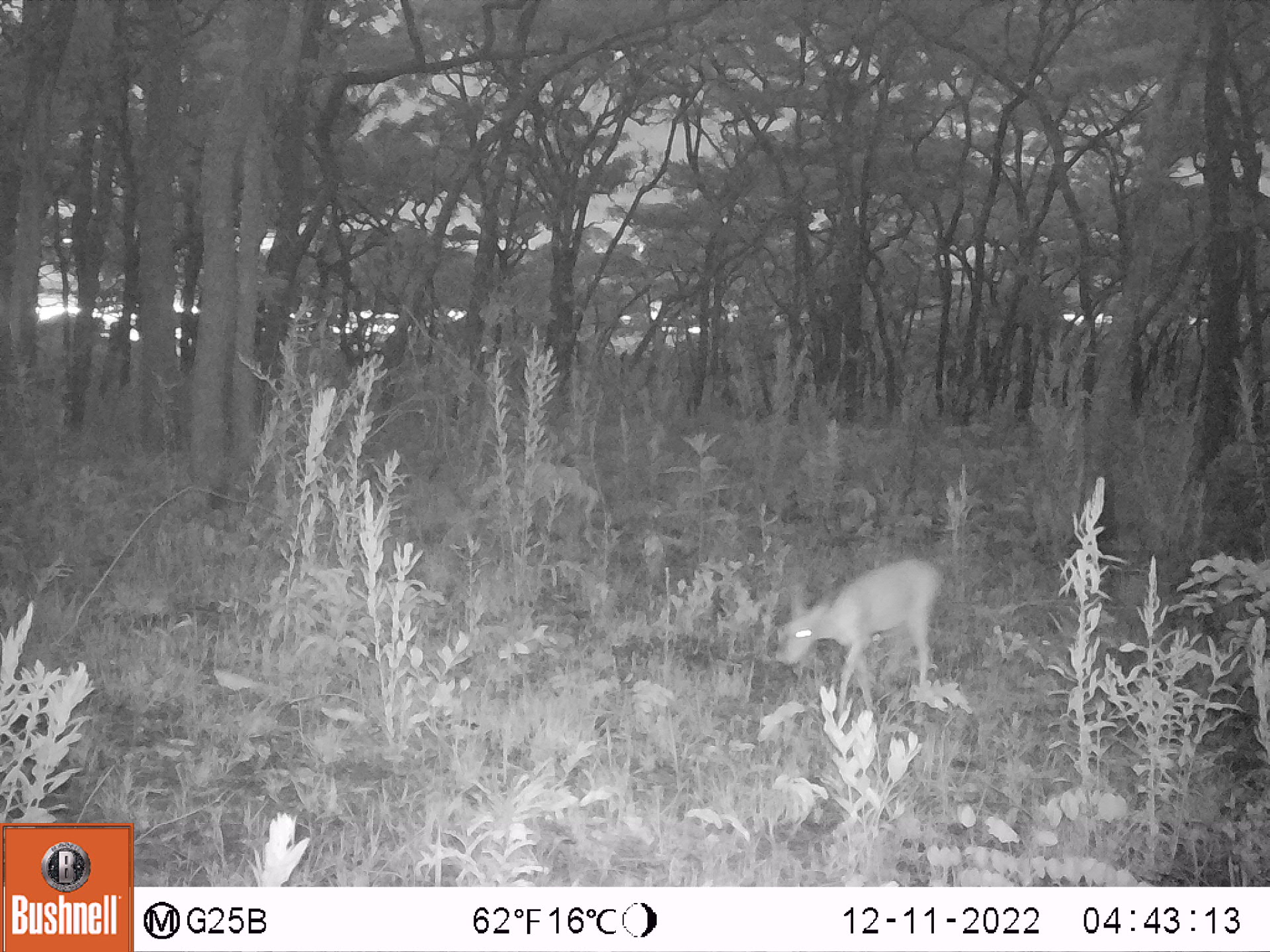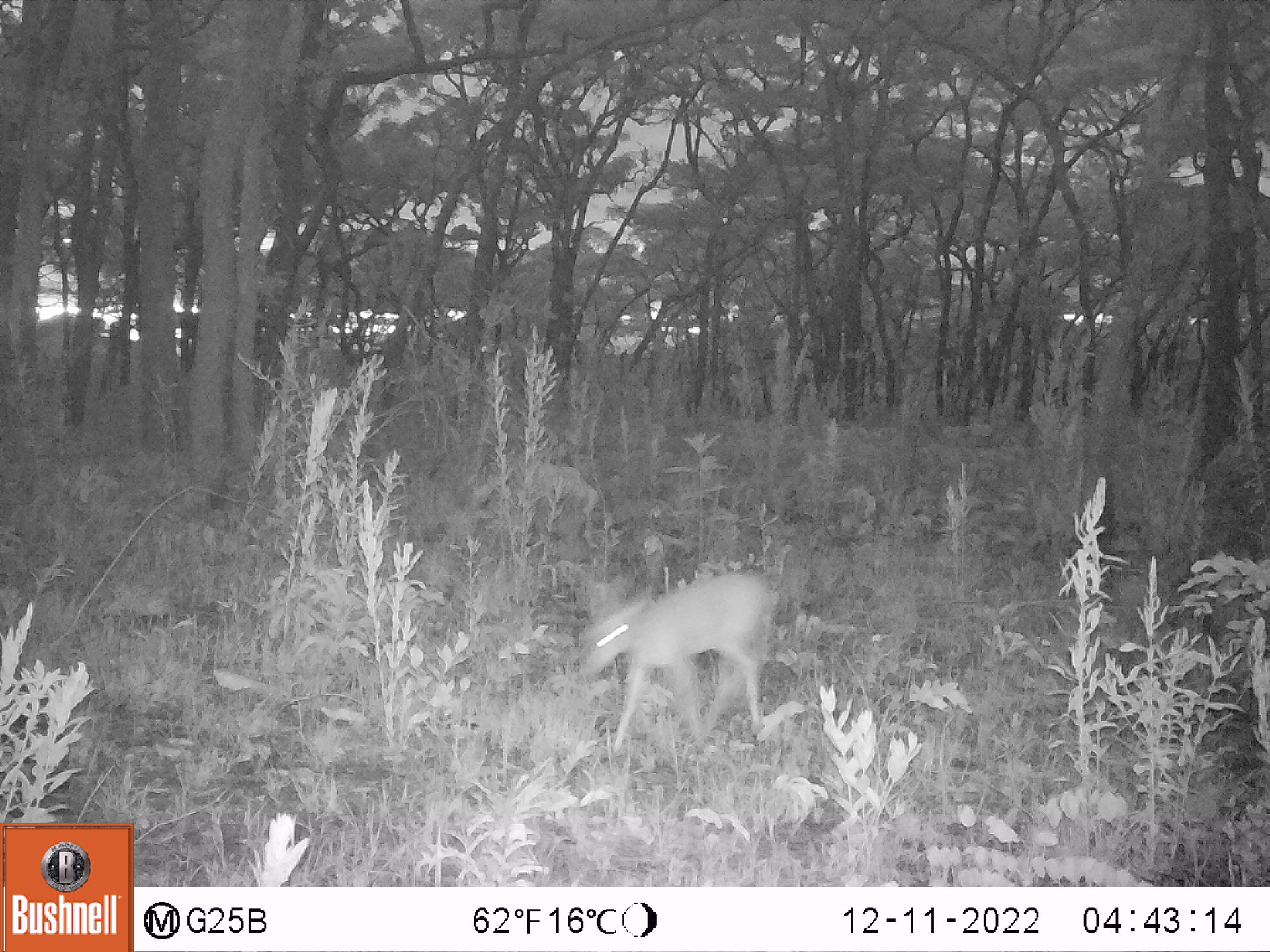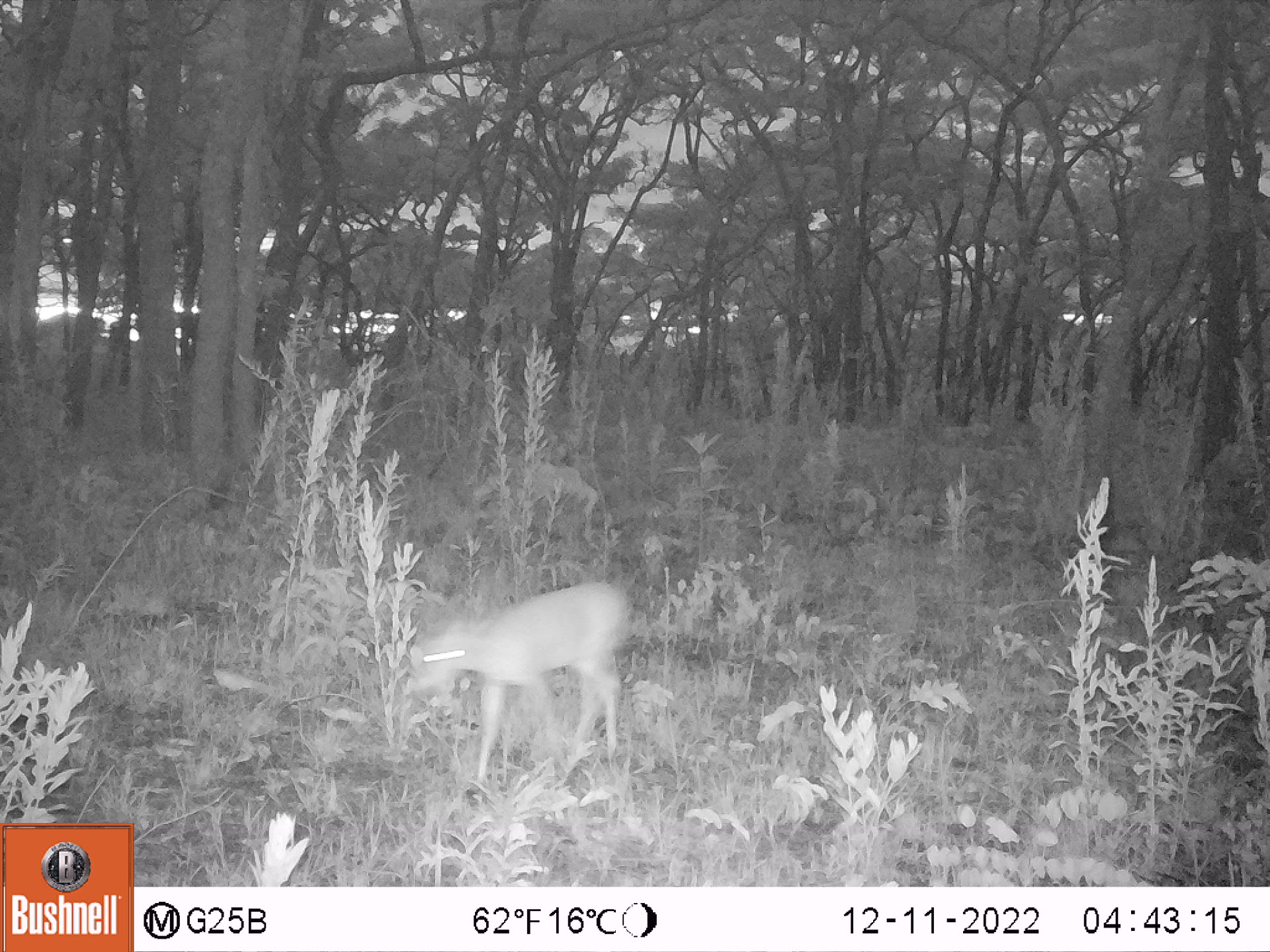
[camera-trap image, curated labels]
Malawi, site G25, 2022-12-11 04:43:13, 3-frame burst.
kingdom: Animalia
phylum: Chordata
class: Mammalia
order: Artiodactyla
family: Bovidae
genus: Sylvicapra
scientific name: Sylvicapra grimmia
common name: common duiker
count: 1